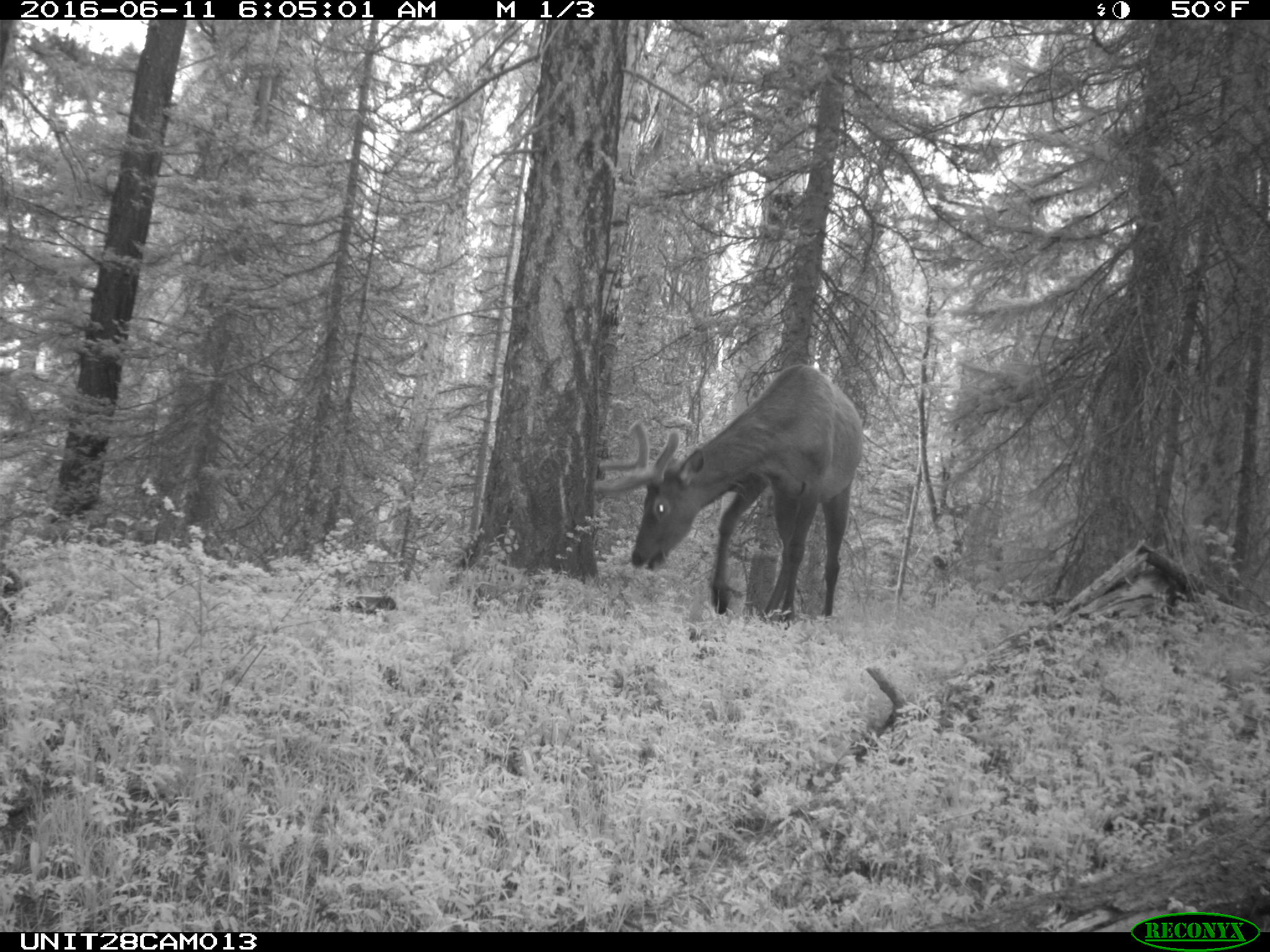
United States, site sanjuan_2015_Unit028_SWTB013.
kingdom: Animalia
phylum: Chordata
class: Mammalia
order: Artiodactyla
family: Cervidae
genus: Cervus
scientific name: Cervus elaphus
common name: red deer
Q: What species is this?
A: Cervus elaphus (red deer).